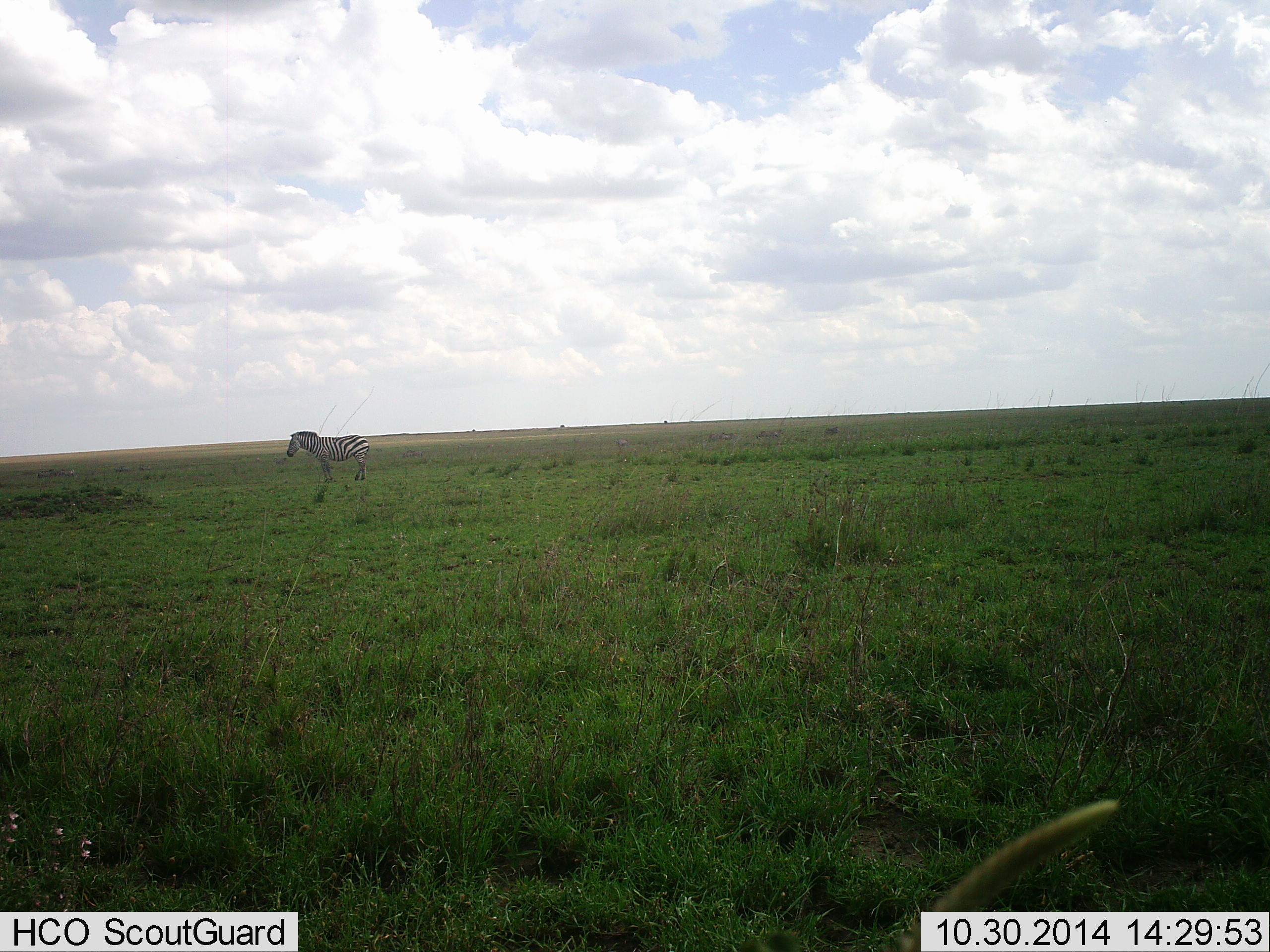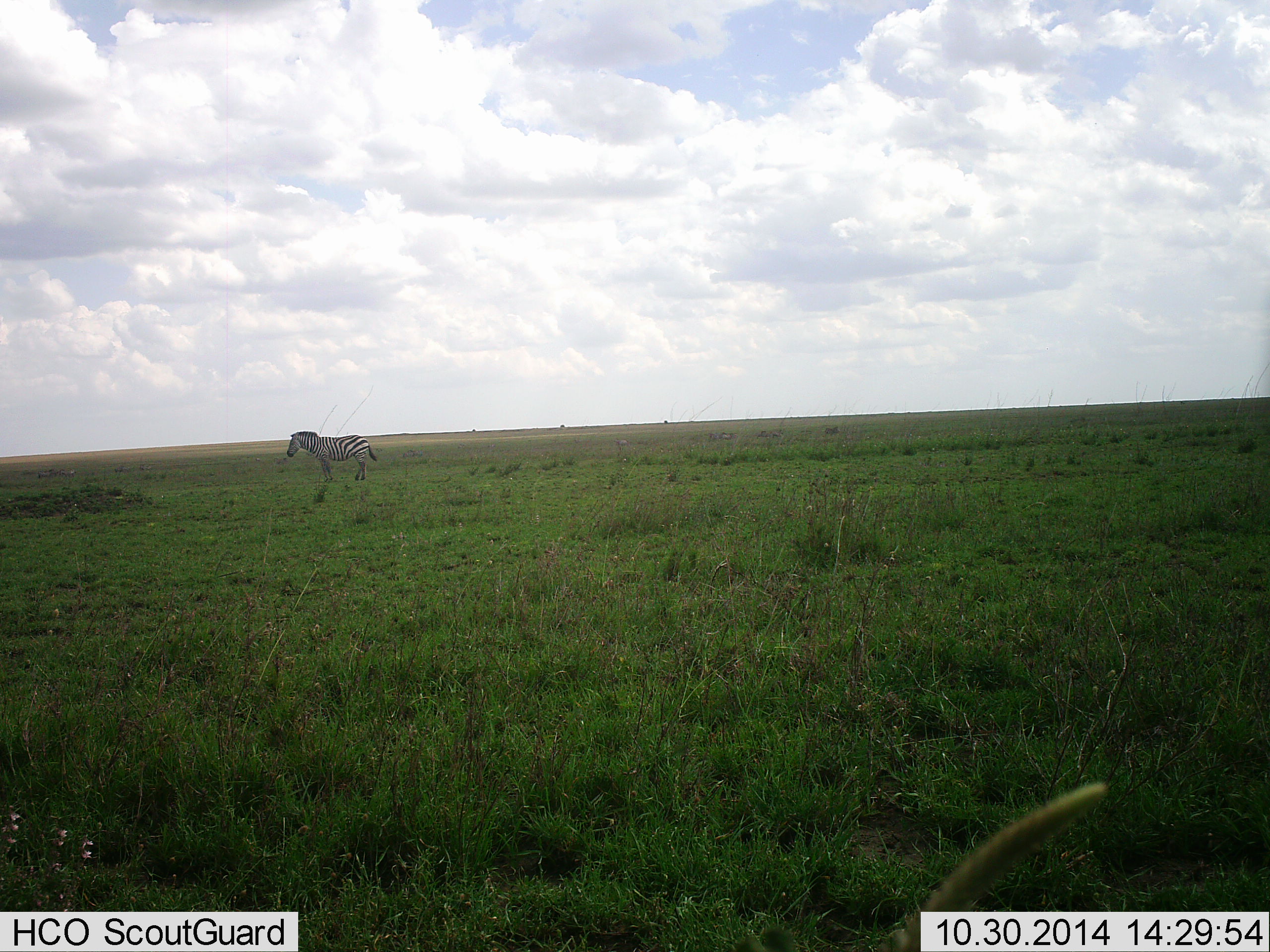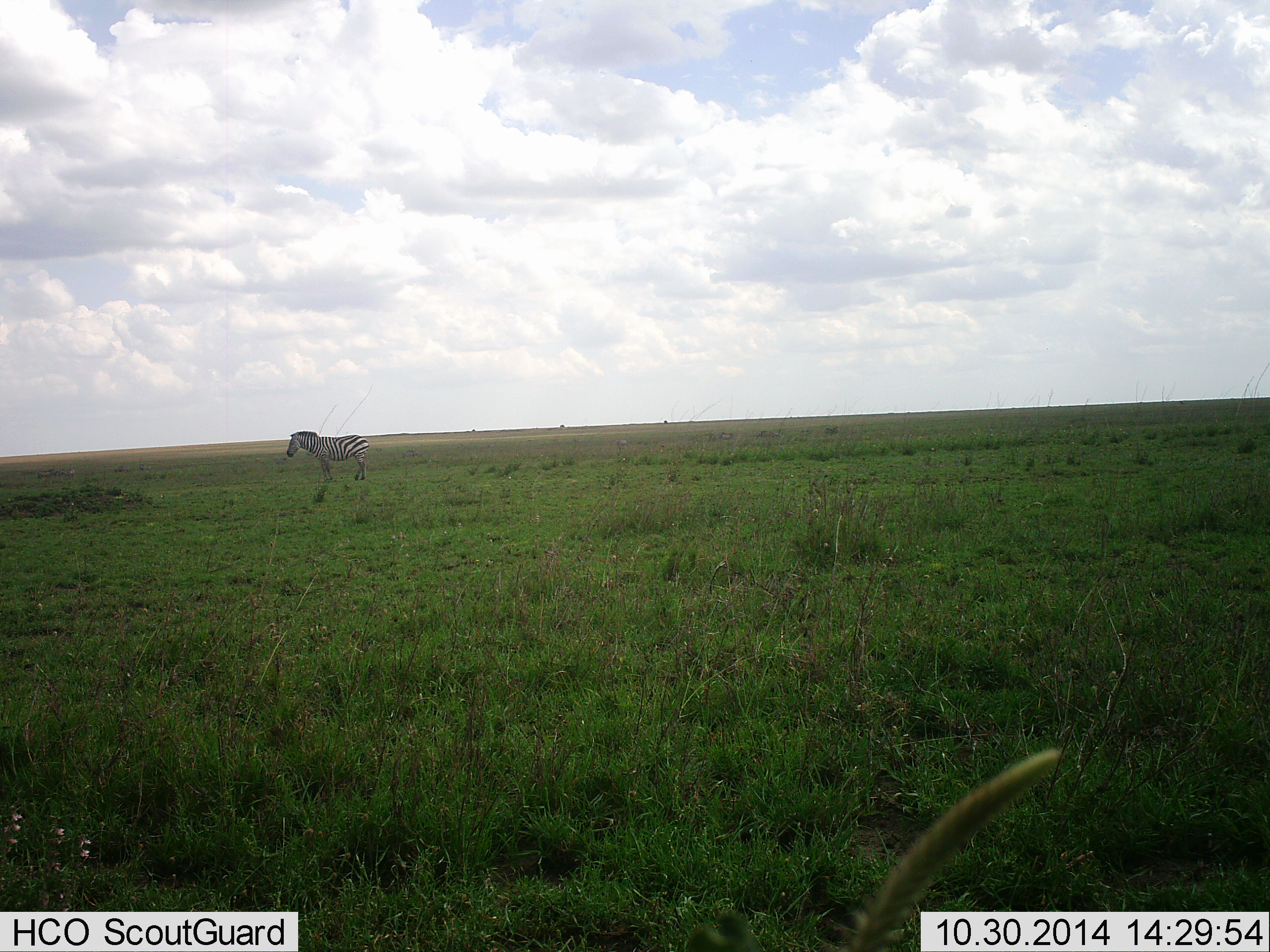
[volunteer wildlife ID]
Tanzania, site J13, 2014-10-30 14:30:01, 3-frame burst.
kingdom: Animalia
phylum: Chordata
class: Mammalia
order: Perissodactyla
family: Equidae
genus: Equus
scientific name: Equus quagga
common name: plains zebra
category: zebra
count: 1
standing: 100%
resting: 0%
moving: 0%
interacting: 0%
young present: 0%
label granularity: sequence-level